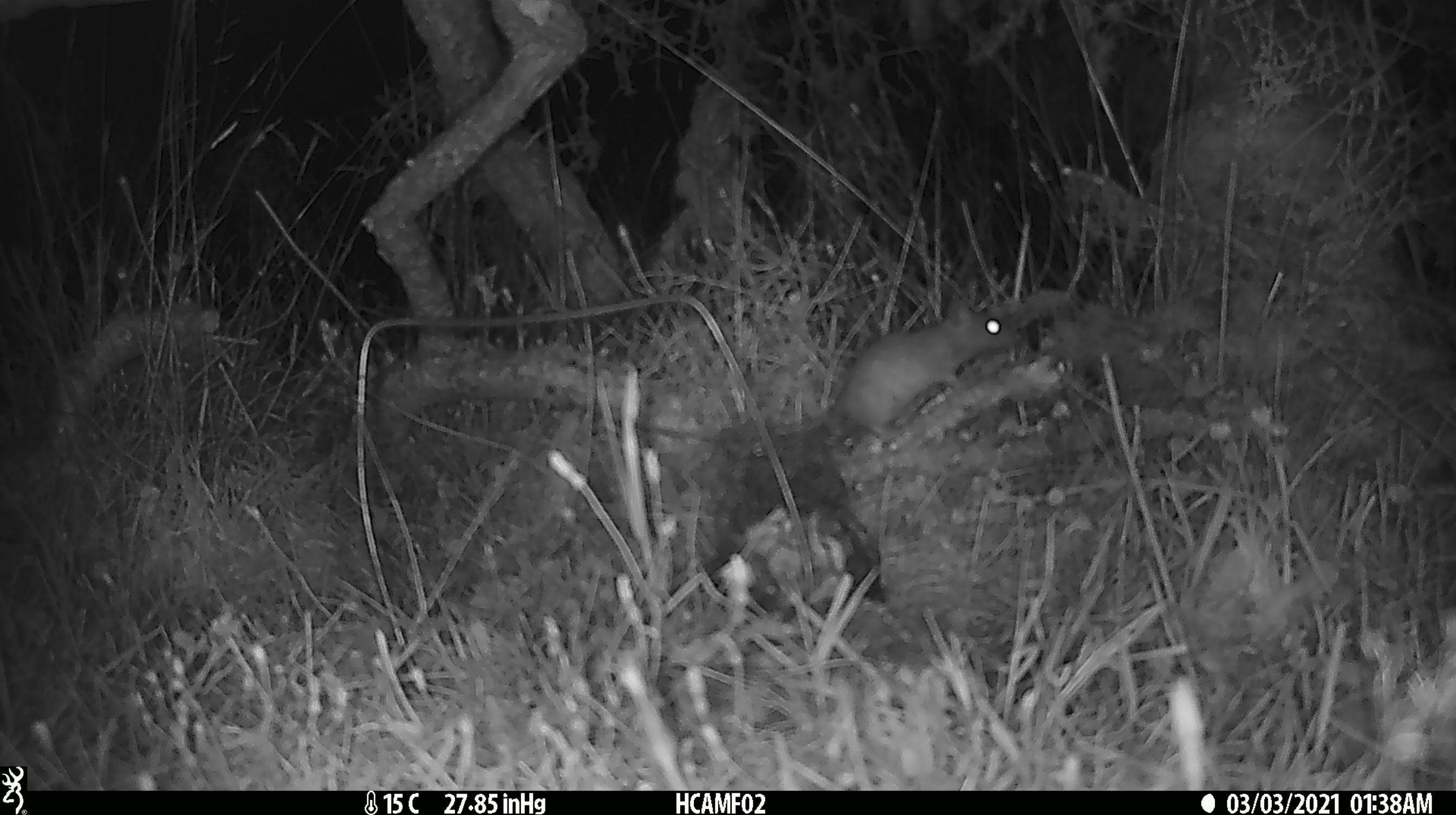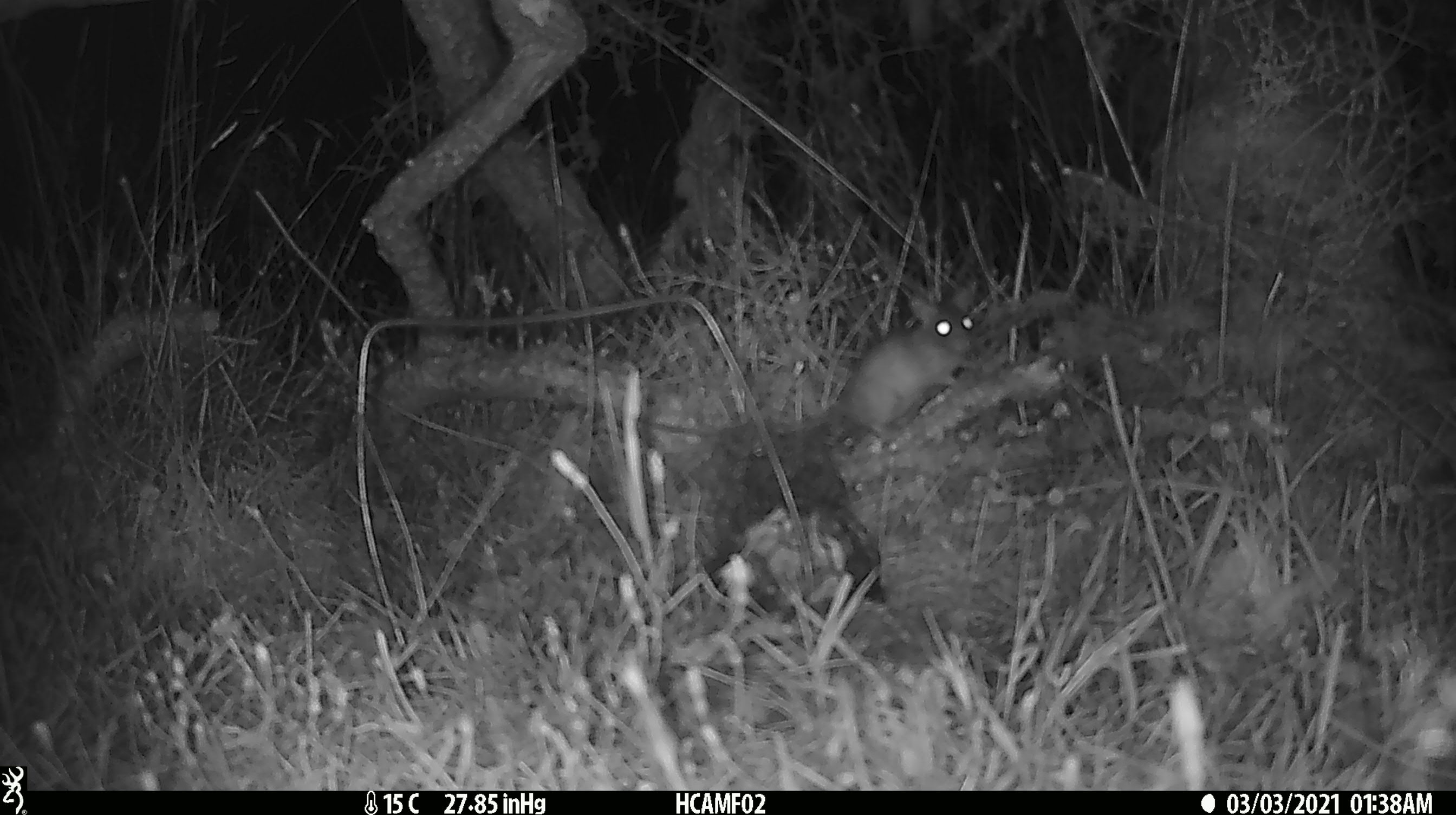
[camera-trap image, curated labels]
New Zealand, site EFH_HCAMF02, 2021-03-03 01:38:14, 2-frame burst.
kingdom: Animalia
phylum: Chordata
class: Mammalia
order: Rodentia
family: Muridae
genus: Mus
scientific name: Mus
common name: mouse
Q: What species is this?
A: Mouse (Mus).